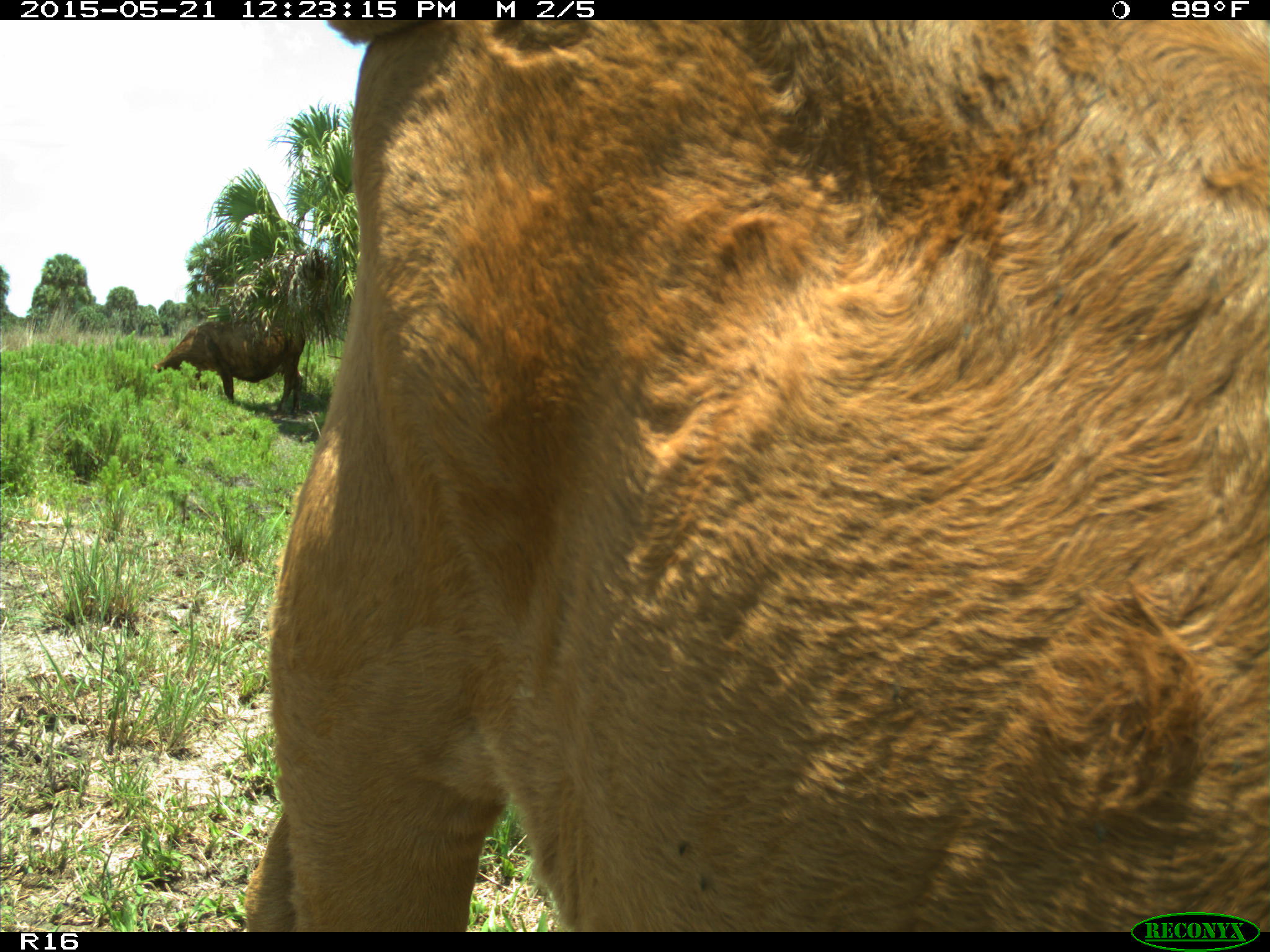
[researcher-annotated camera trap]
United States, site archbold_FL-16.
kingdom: Animalia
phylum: Chordata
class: Mammalia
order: Artiodactyla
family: Bovidae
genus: Bos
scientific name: Bos taurus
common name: domestic cow